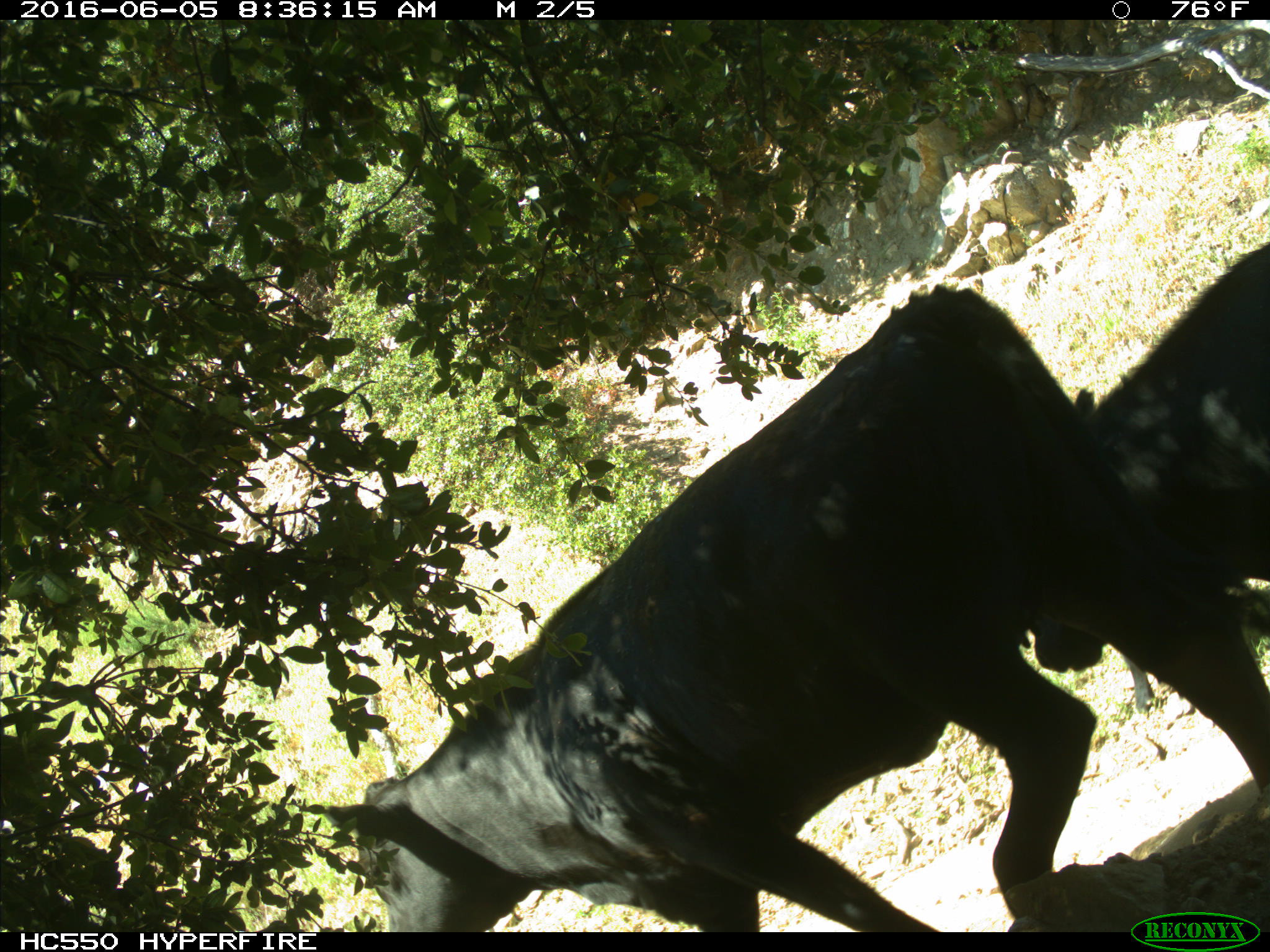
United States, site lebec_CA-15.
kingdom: Animalia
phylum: Chordata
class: Mammalia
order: Artiodactyla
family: Bovidae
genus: Bos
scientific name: Bos taurus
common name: domestic cow